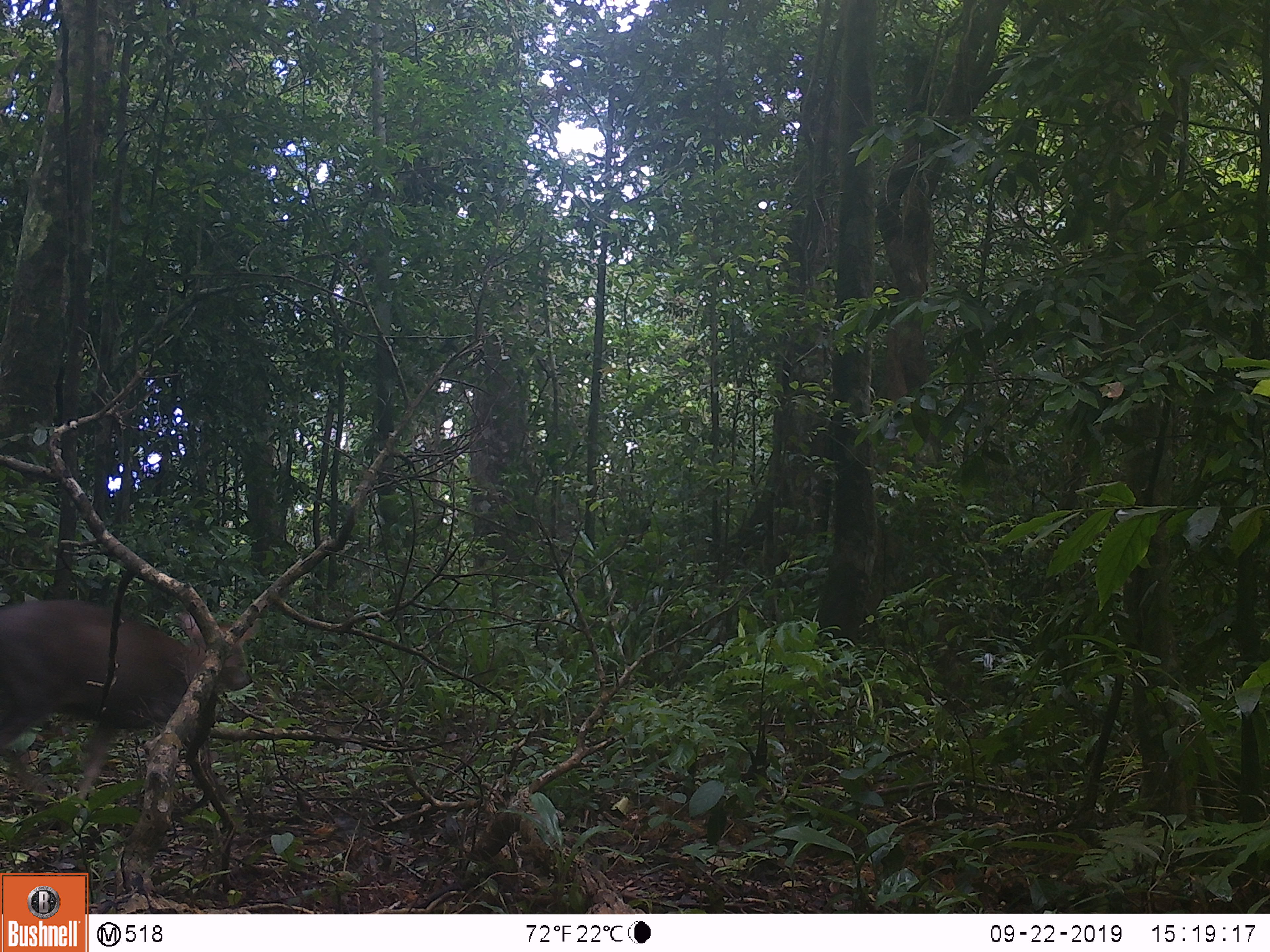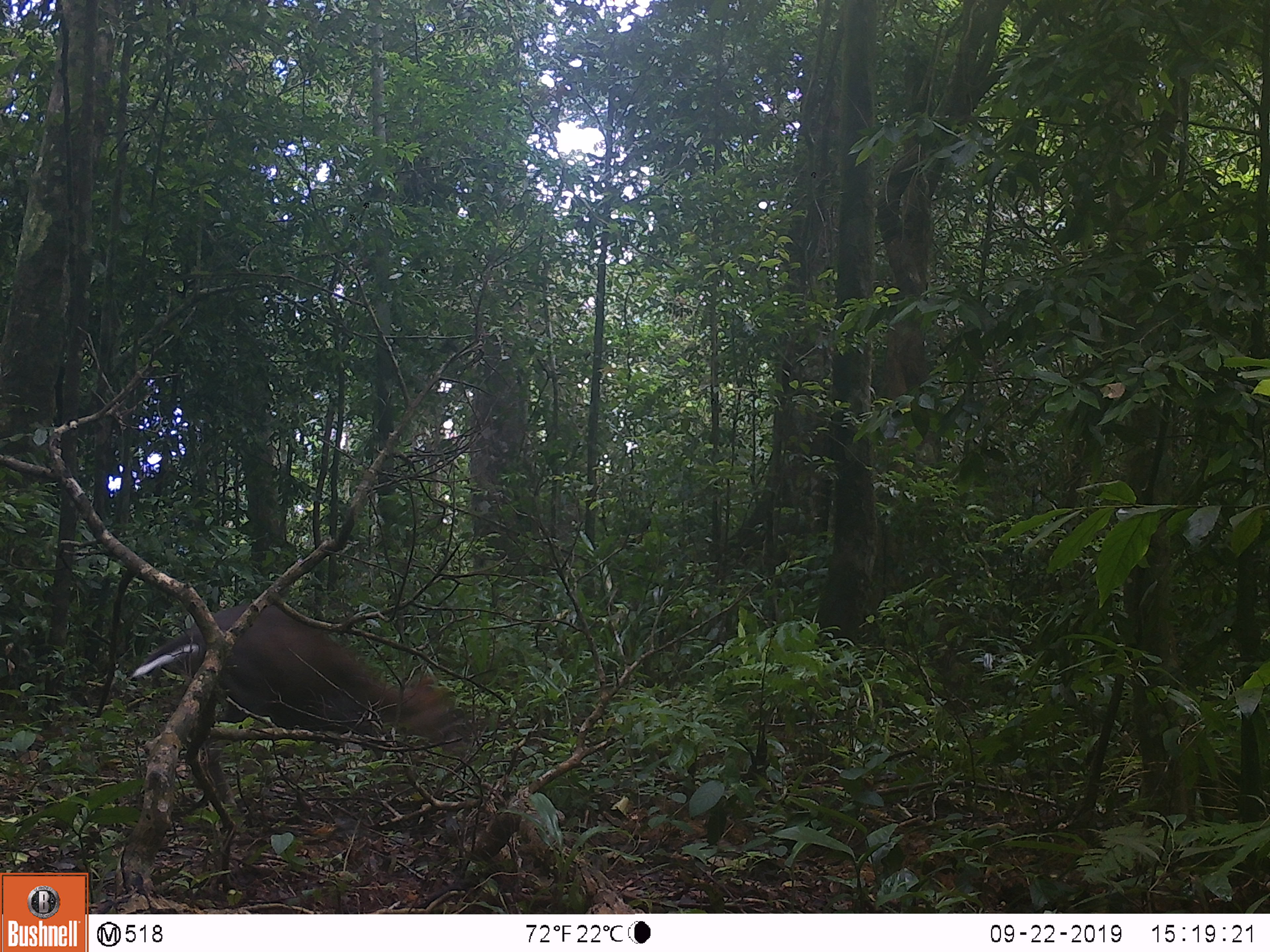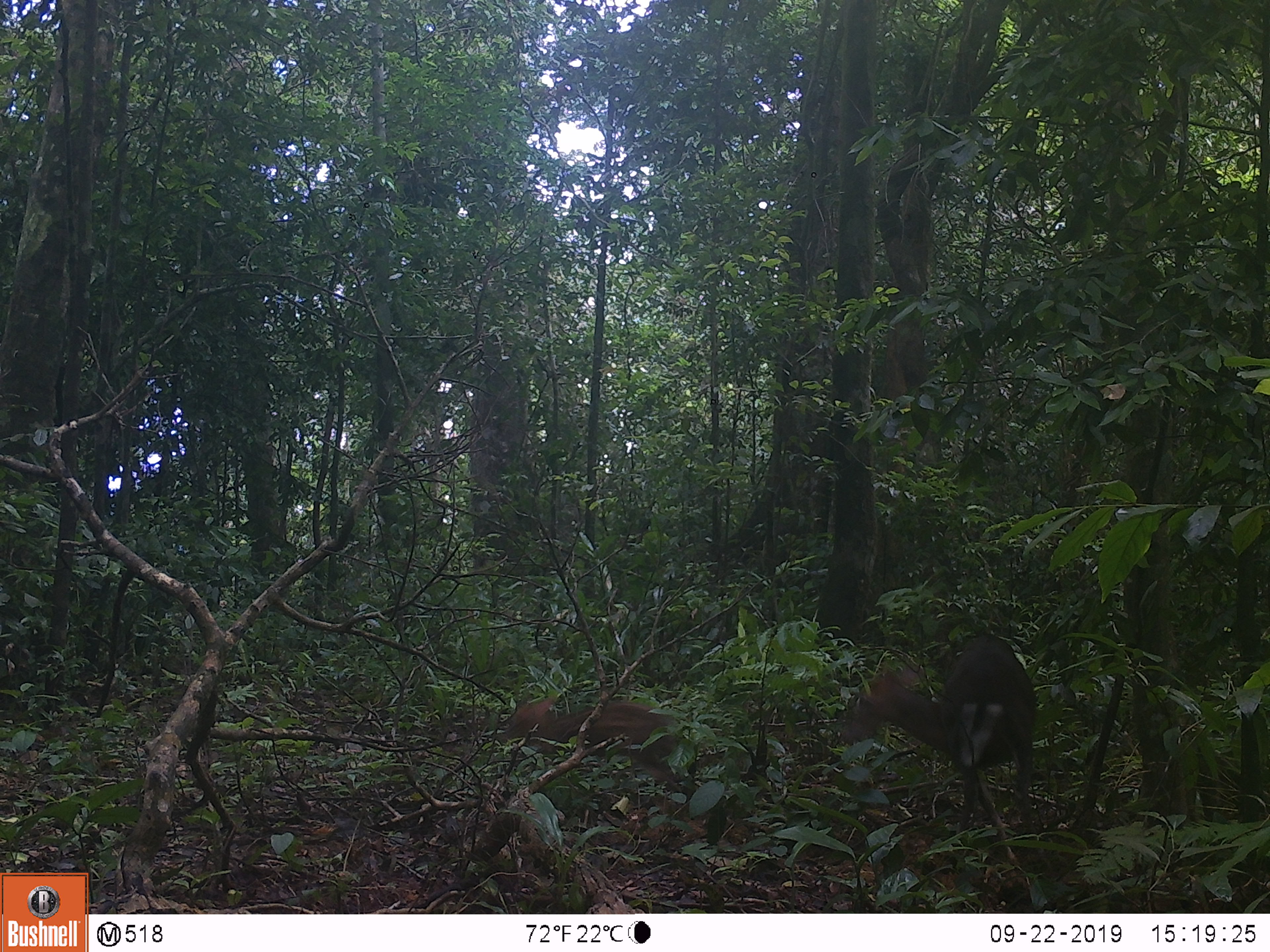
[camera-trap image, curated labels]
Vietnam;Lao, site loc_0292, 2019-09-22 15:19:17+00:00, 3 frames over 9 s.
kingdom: Animalia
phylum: Chordata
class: Mammalia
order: Artiodactyla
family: Cervidae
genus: Muntiacus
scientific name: Muntiacus rooseveltorum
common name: roosevelt's muntjac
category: roosevelts muntjac group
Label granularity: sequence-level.